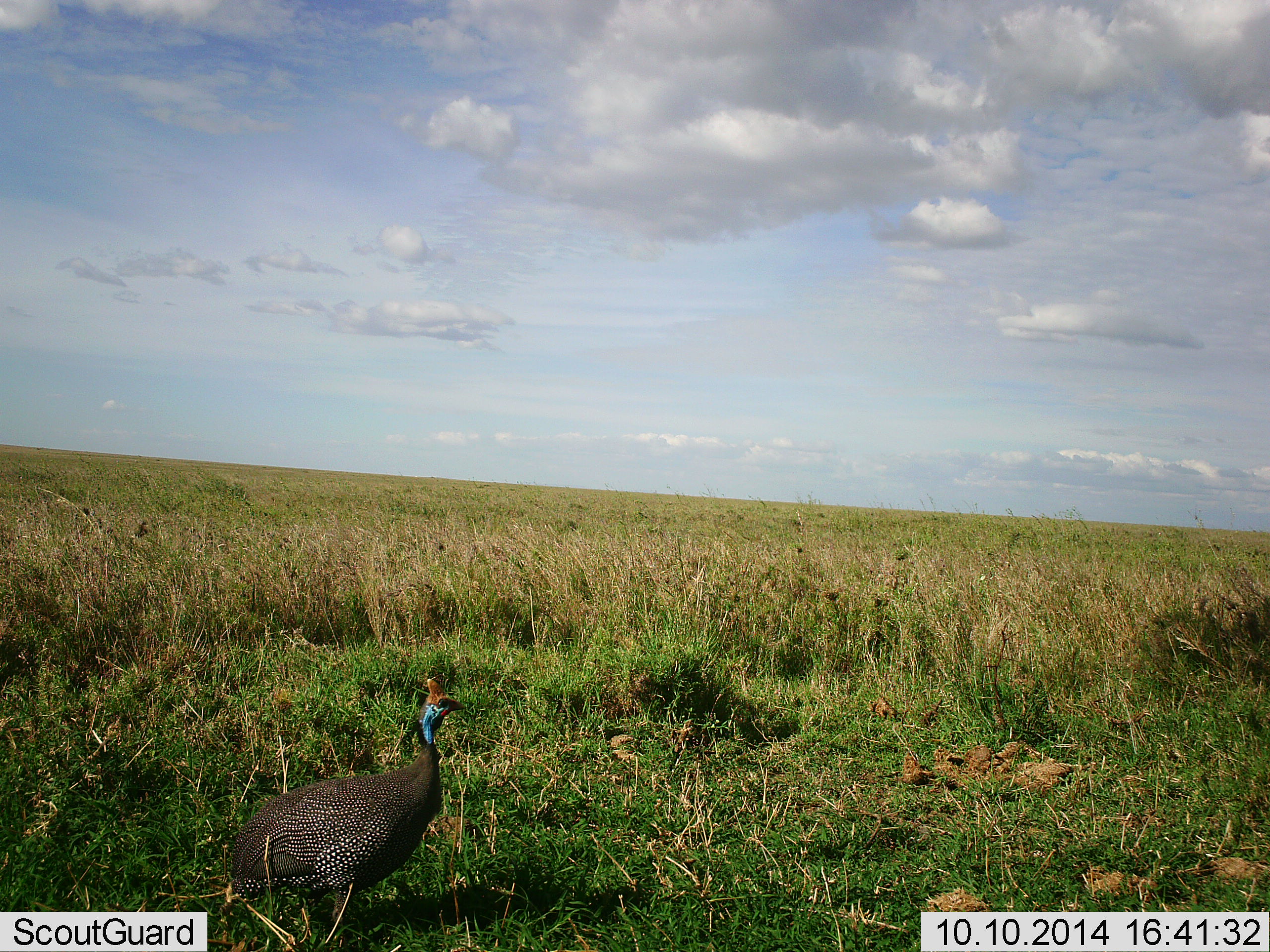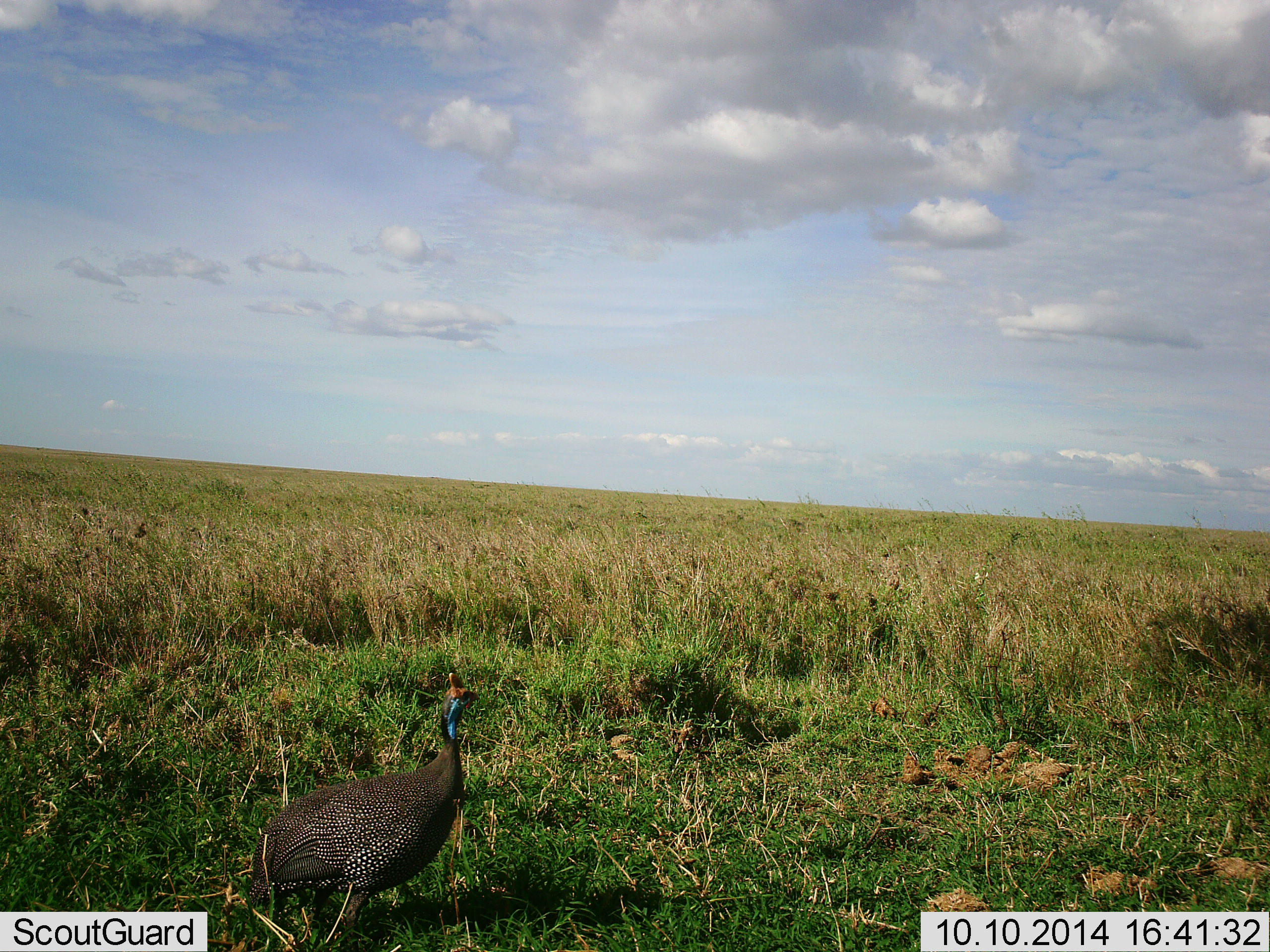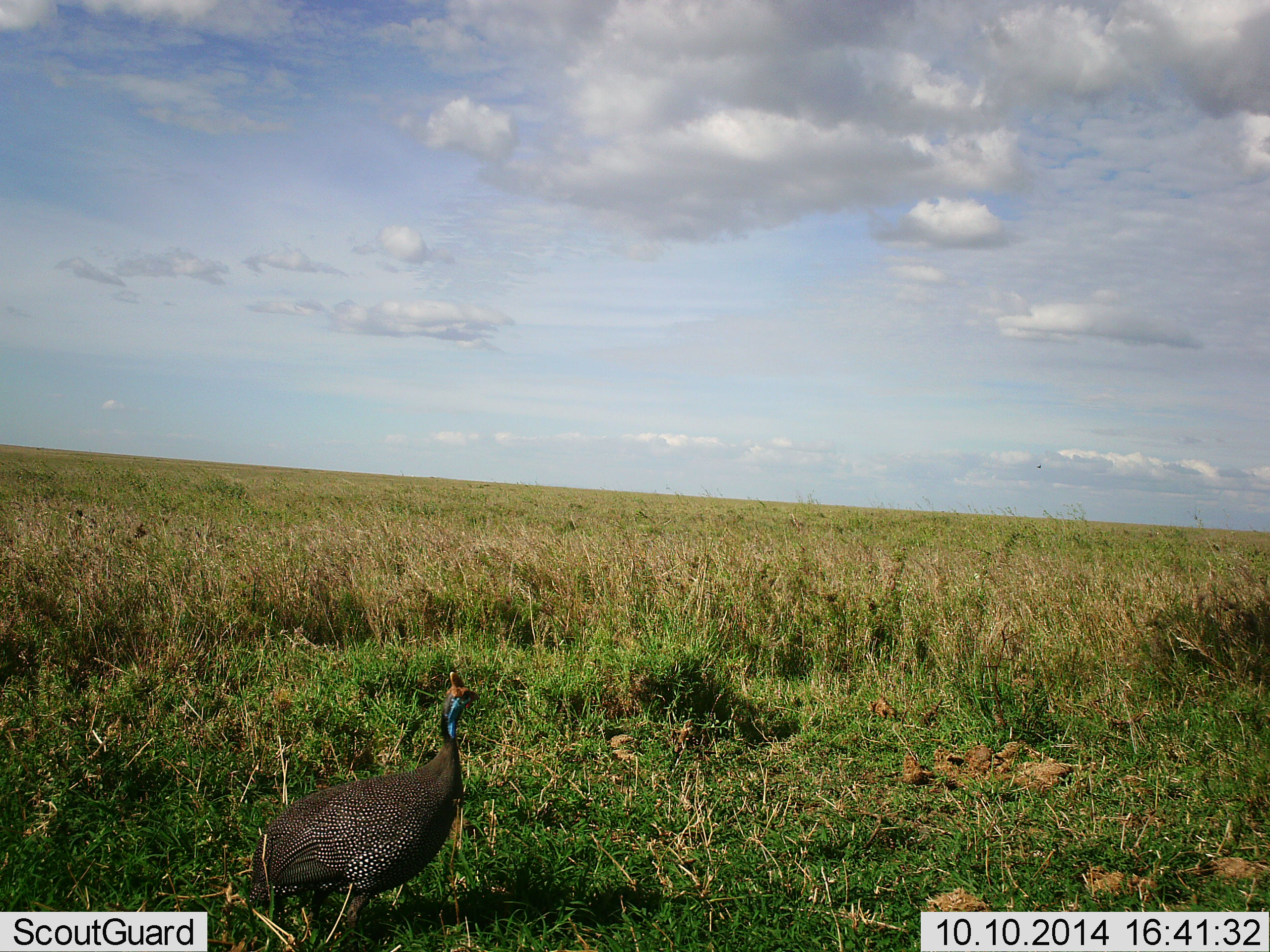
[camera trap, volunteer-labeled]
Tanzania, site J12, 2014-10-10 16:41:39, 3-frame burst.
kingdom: Animalia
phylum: Chordata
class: Aves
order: Galliformes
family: Numididae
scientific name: Numididae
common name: guinea fowl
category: guineafowl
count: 1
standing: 60%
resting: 0%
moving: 50%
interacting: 0%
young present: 0%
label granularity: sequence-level